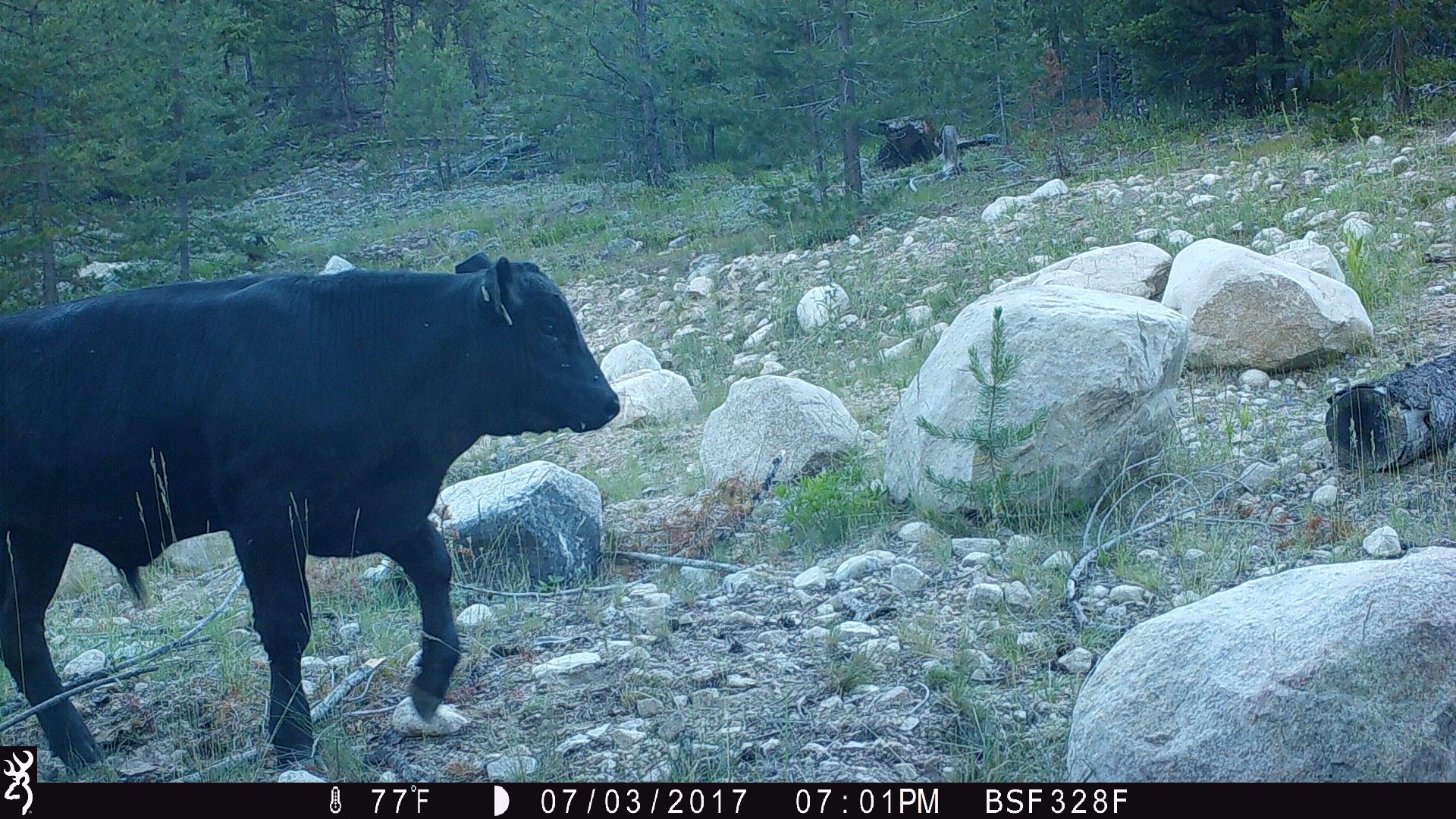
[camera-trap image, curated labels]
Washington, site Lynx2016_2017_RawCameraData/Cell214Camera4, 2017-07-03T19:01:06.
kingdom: Animalia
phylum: Chordata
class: Mammalia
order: Artiodactyla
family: Bovidae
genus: Bos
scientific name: Bos taurus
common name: domestic cattle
Domestic cattle (Bos taurus). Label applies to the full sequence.